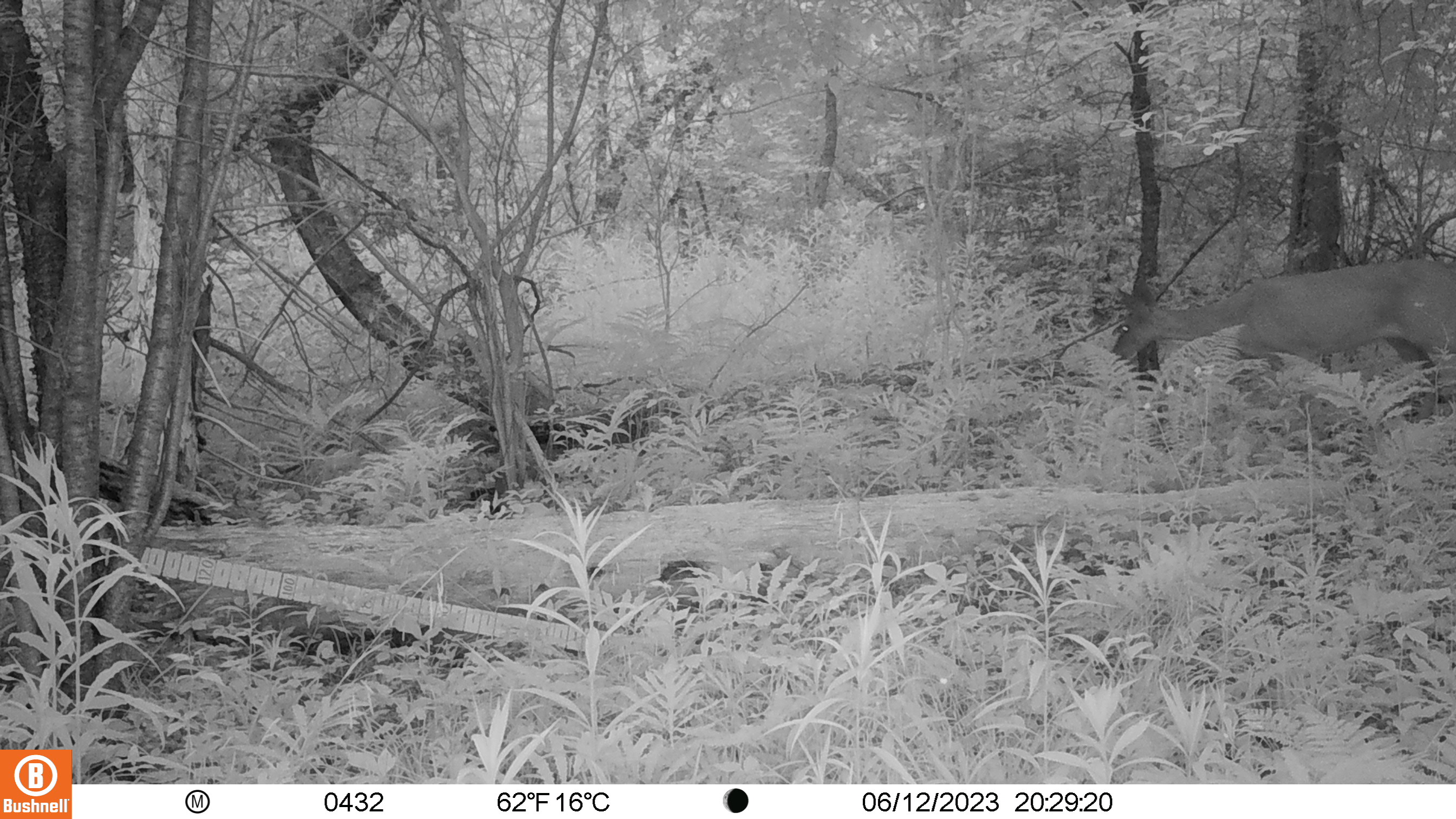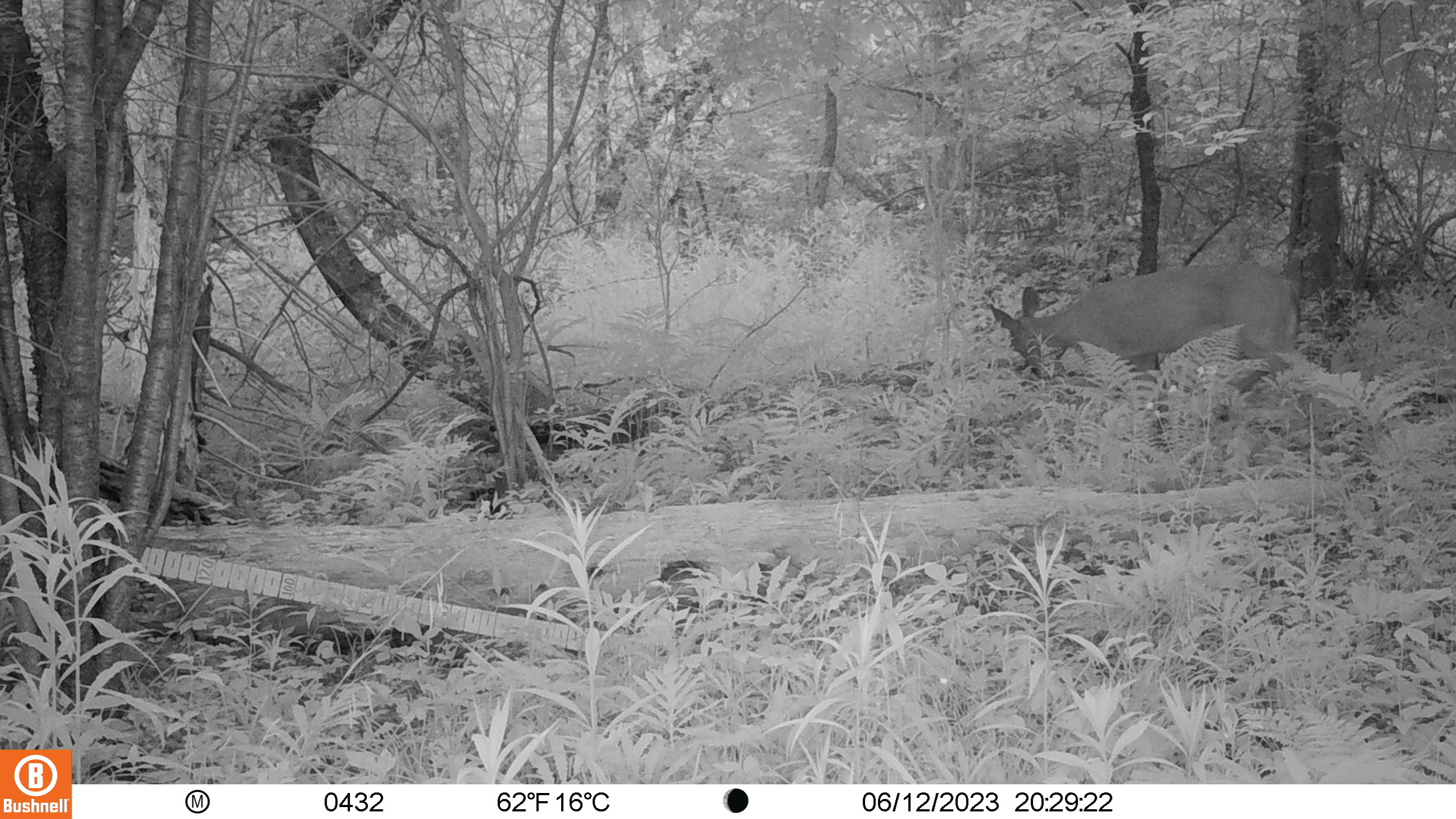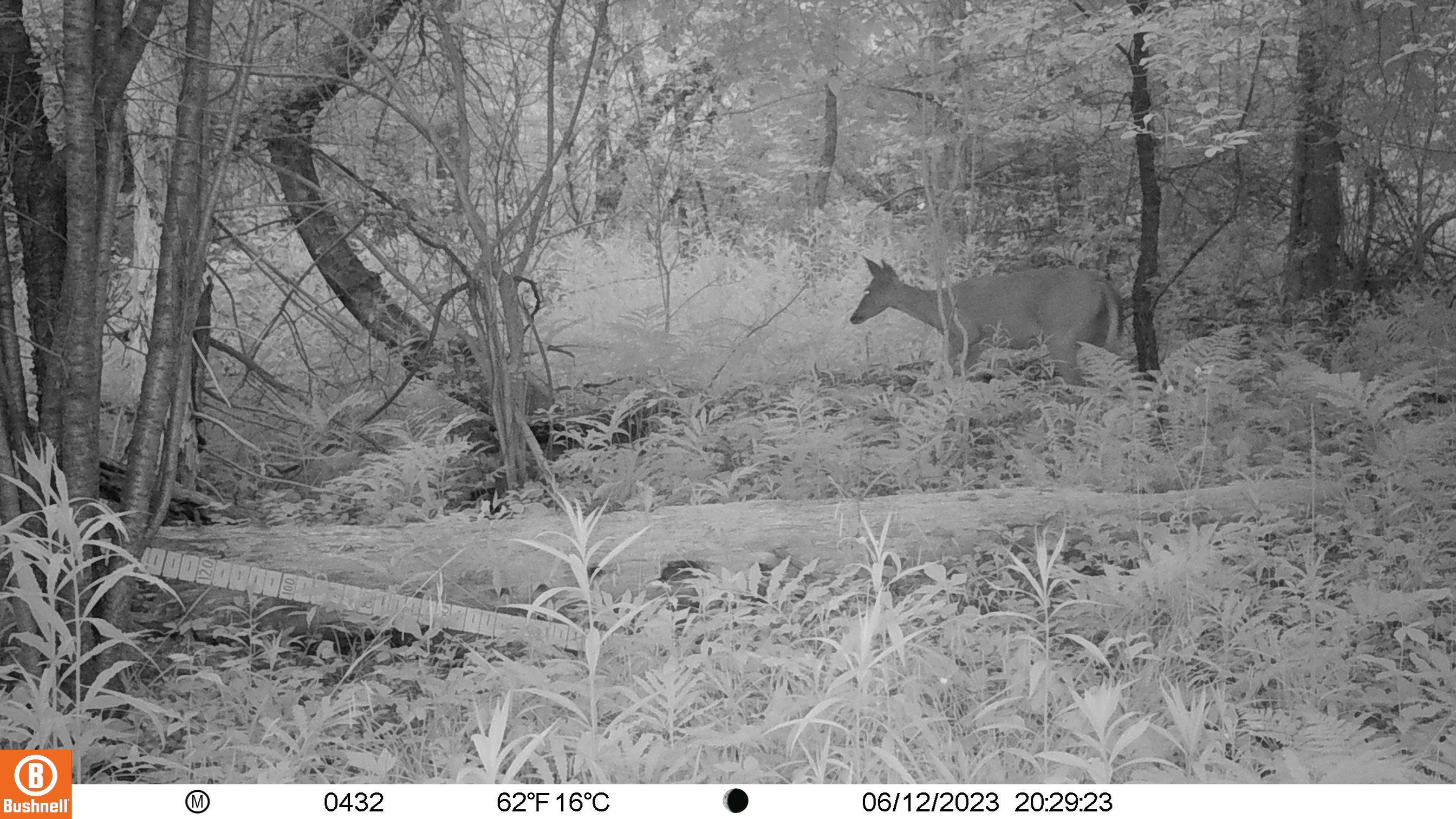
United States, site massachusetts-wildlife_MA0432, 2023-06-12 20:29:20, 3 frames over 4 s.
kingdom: Animalia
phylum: Chordata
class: Mammalia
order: Artiodactyla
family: Cervidae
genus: Odocoileus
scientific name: Odocoileus virginianus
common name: white-tailed deer